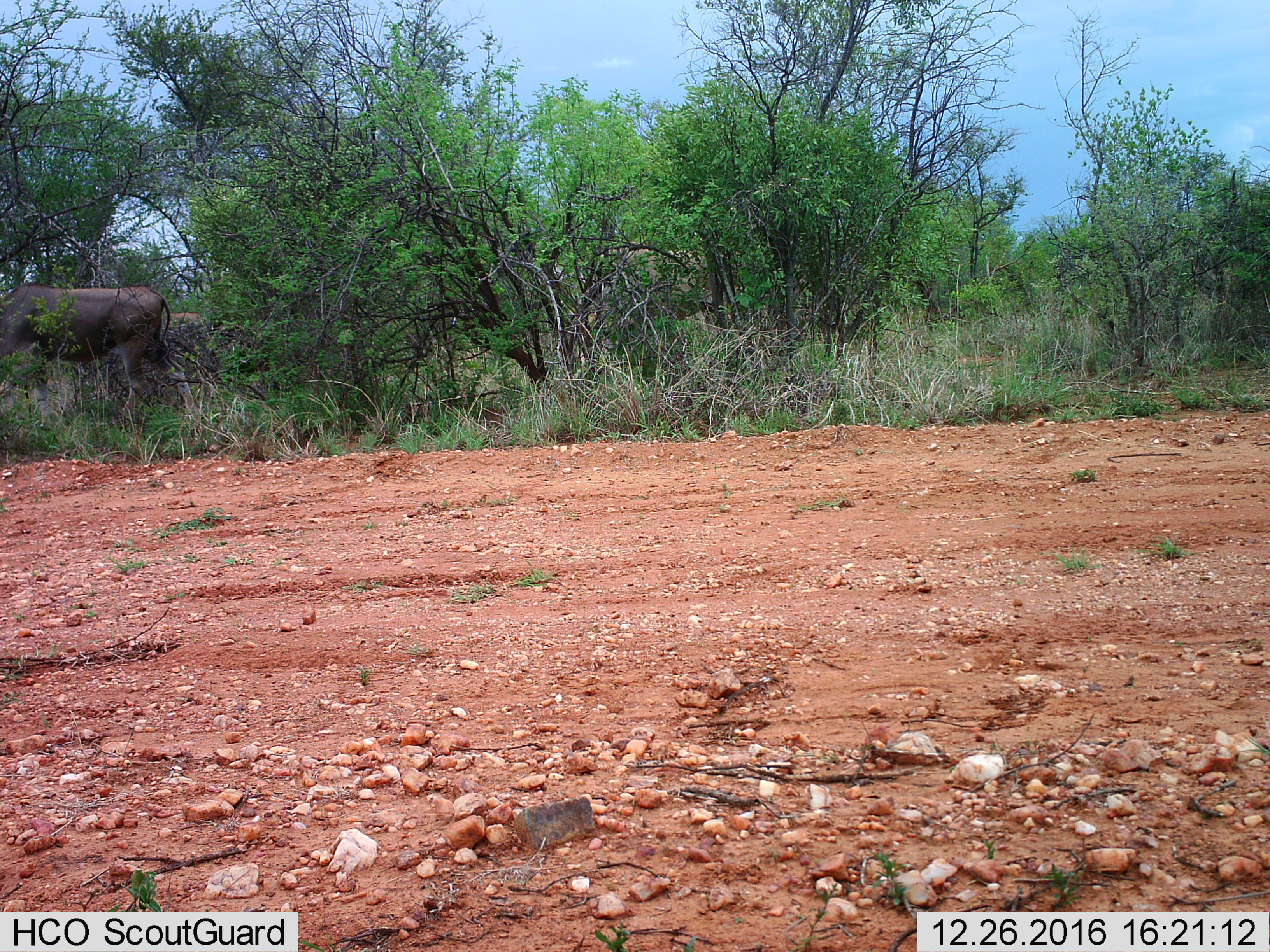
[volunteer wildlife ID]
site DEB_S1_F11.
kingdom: Animalia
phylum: Chordata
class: Mammalia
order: Artiodactyla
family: Bovidae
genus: Tragelaphus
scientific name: Tragelaphus oryx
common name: eland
Eland (Tragelaphus oryx), count 2. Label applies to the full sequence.